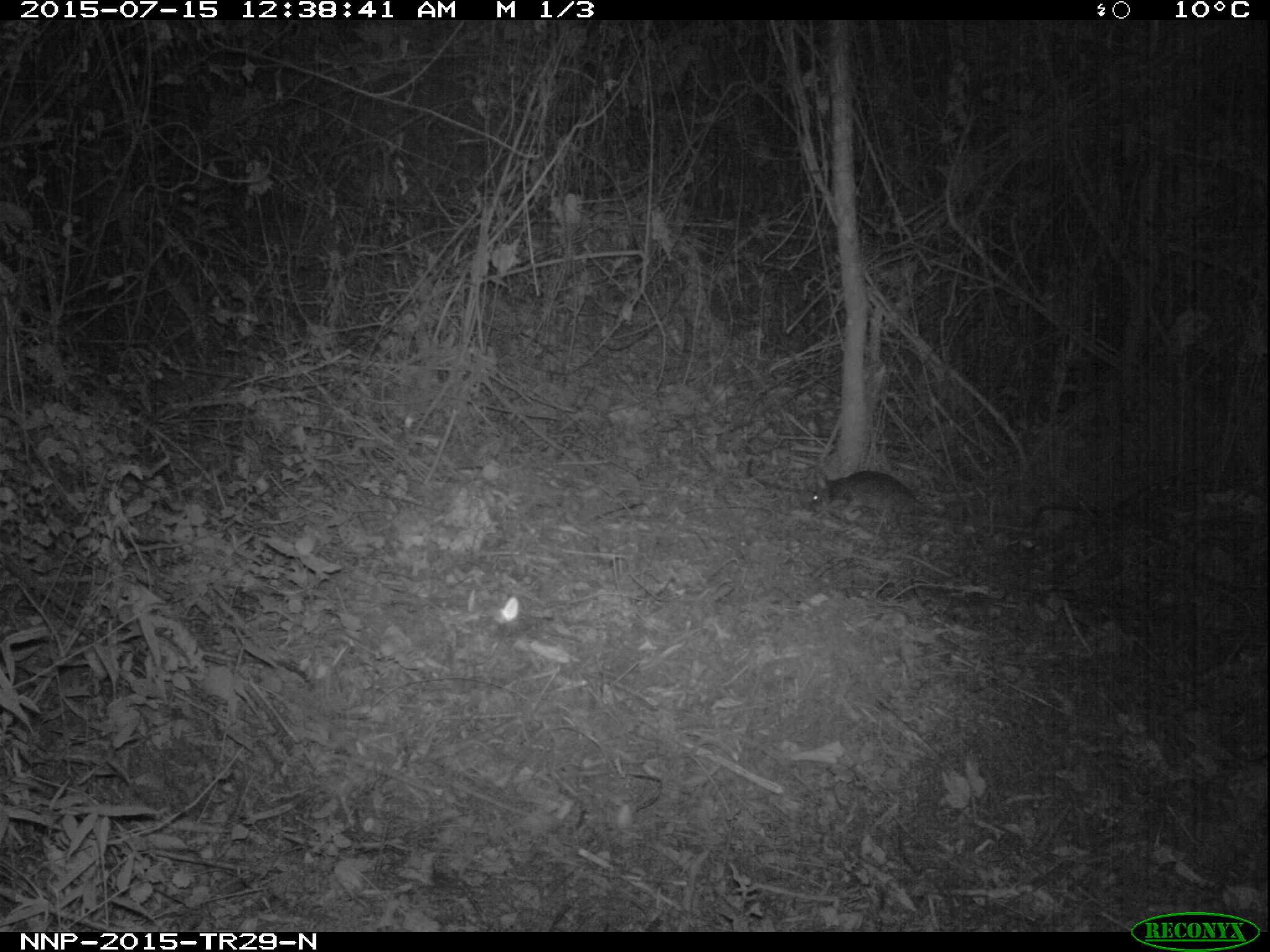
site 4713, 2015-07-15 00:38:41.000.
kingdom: Animalia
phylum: Chordata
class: Mammalia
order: Rodentia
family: Nesomyidae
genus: Cricetomys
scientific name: Cricetomys gambianus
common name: african giant pouched rat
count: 1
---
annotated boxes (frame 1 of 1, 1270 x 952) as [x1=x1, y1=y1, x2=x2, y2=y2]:
cricetomys gambianus: [x1=824, y1=470, x2=939, y2=515]